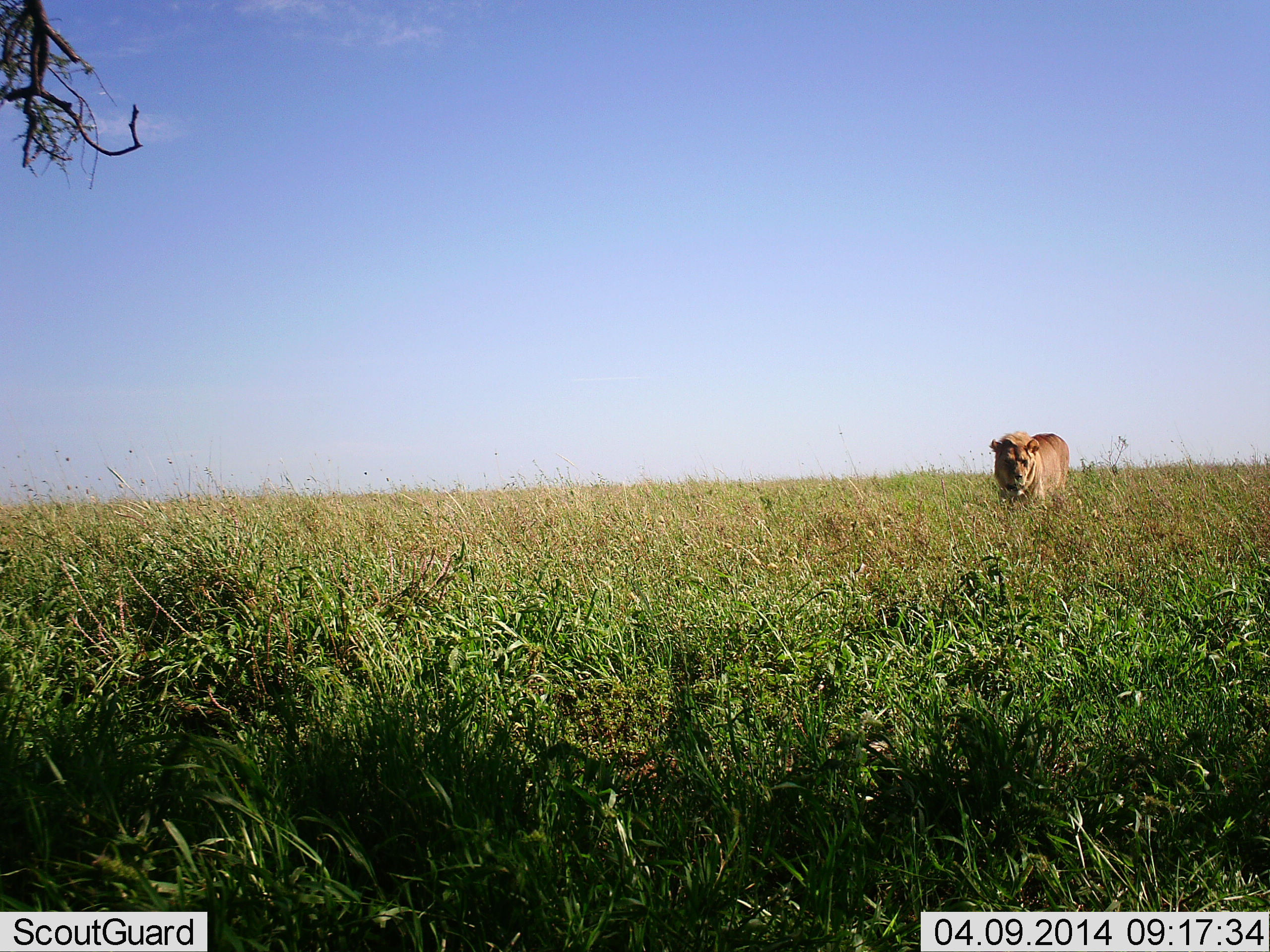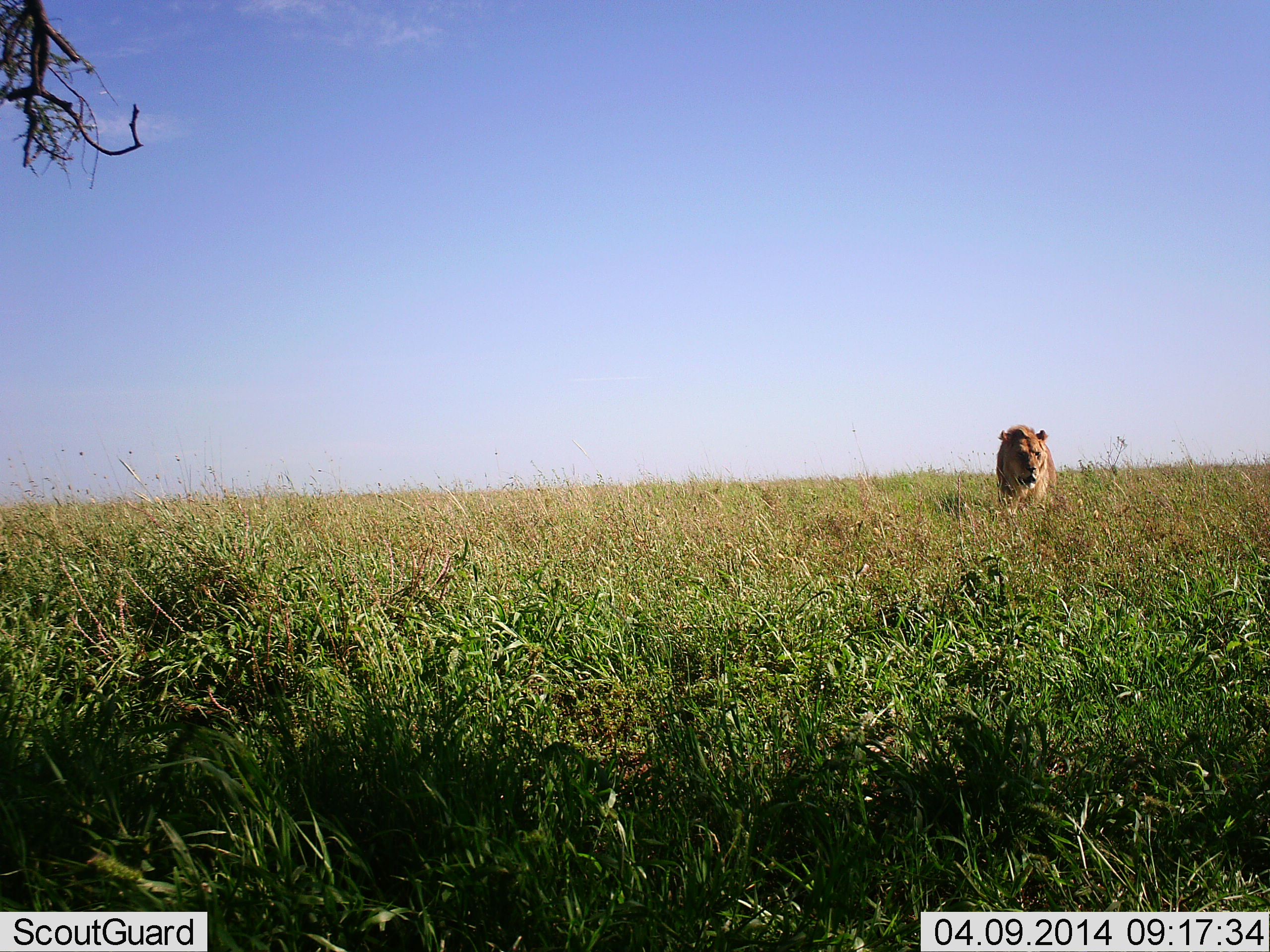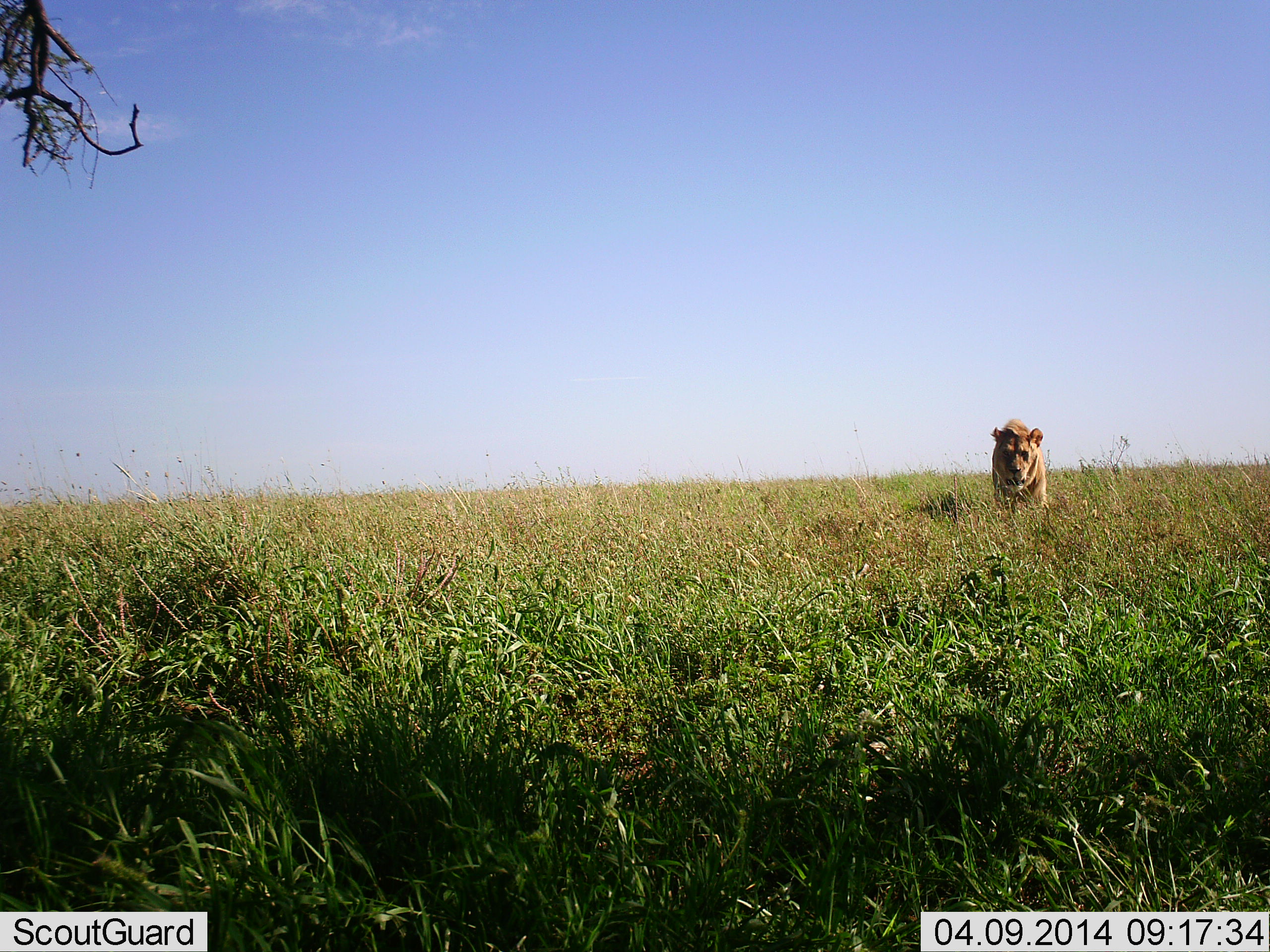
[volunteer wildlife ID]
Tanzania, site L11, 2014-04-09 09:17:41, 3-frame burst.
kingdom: Animalia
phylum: Chordata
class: Mammalia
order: Carnivora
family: Felidae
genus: Panthera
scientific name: Panthera leo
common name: lion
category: lionfemale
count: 1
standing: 0%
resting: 0%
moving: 100%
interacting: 0%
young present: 0%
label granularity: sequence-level